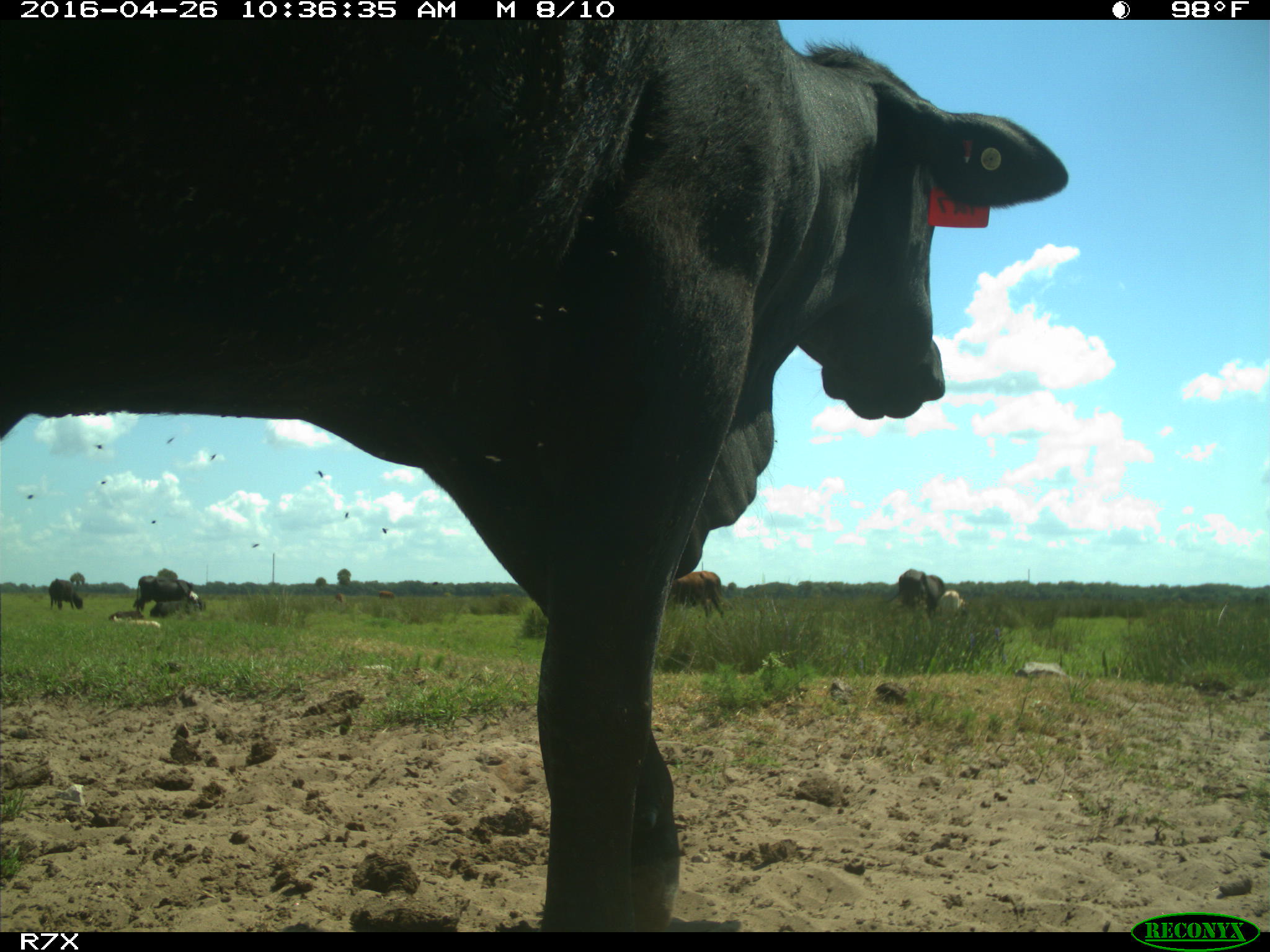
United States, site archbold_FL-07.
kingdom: Animalia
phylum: Chordata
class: Mammalia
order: Artiodactyla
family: Bovidae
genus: Bos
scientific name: Bos taurus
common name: domestic cow